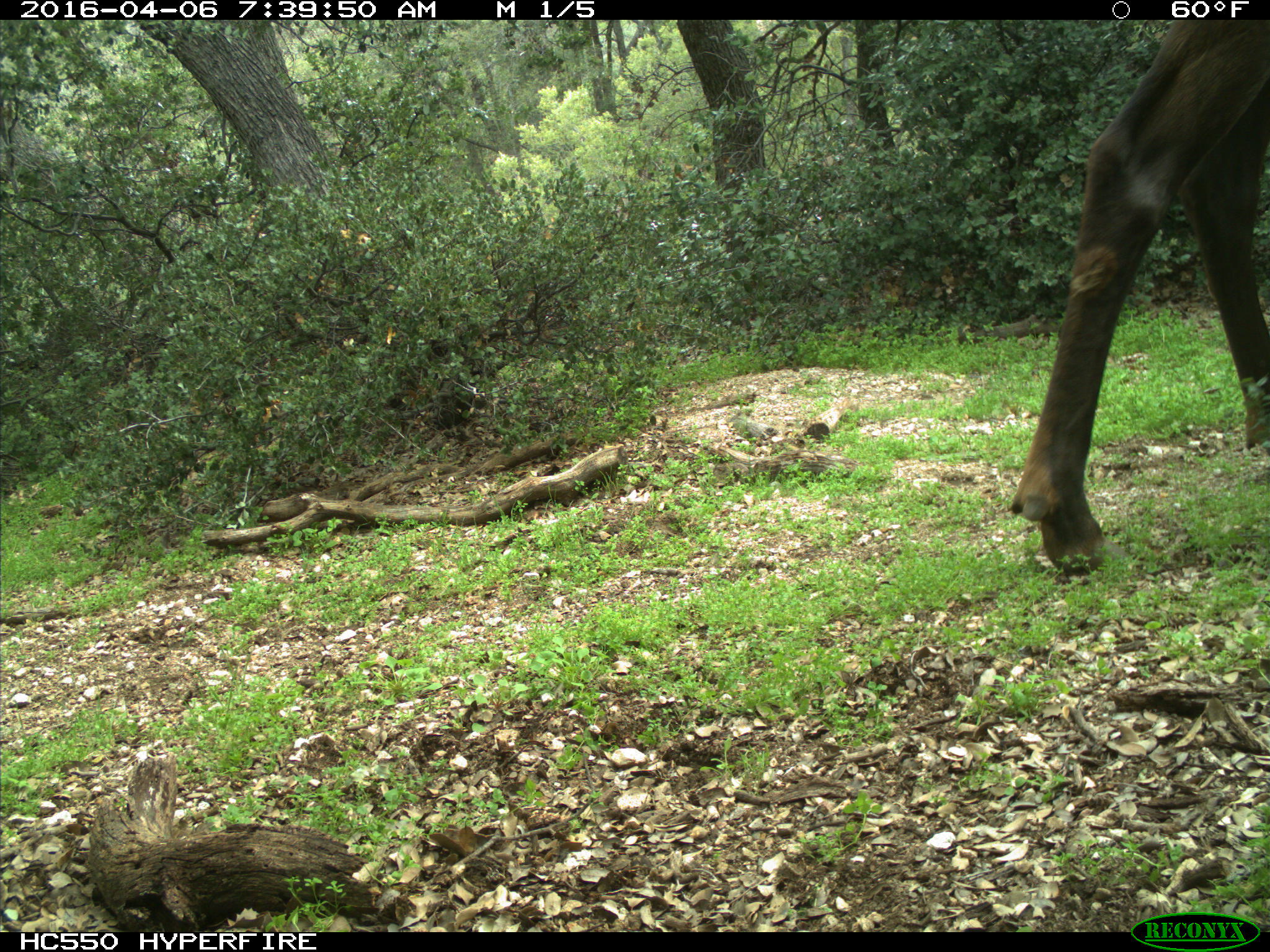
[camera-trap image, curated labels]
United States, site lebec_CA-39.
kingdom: Animalia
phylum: Chordata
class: Mammalia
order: Artiodactyla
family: Cervidae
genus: Cervus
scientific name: Cervus canadensis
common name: elk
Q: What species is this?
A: Cervus canadensis (elk).